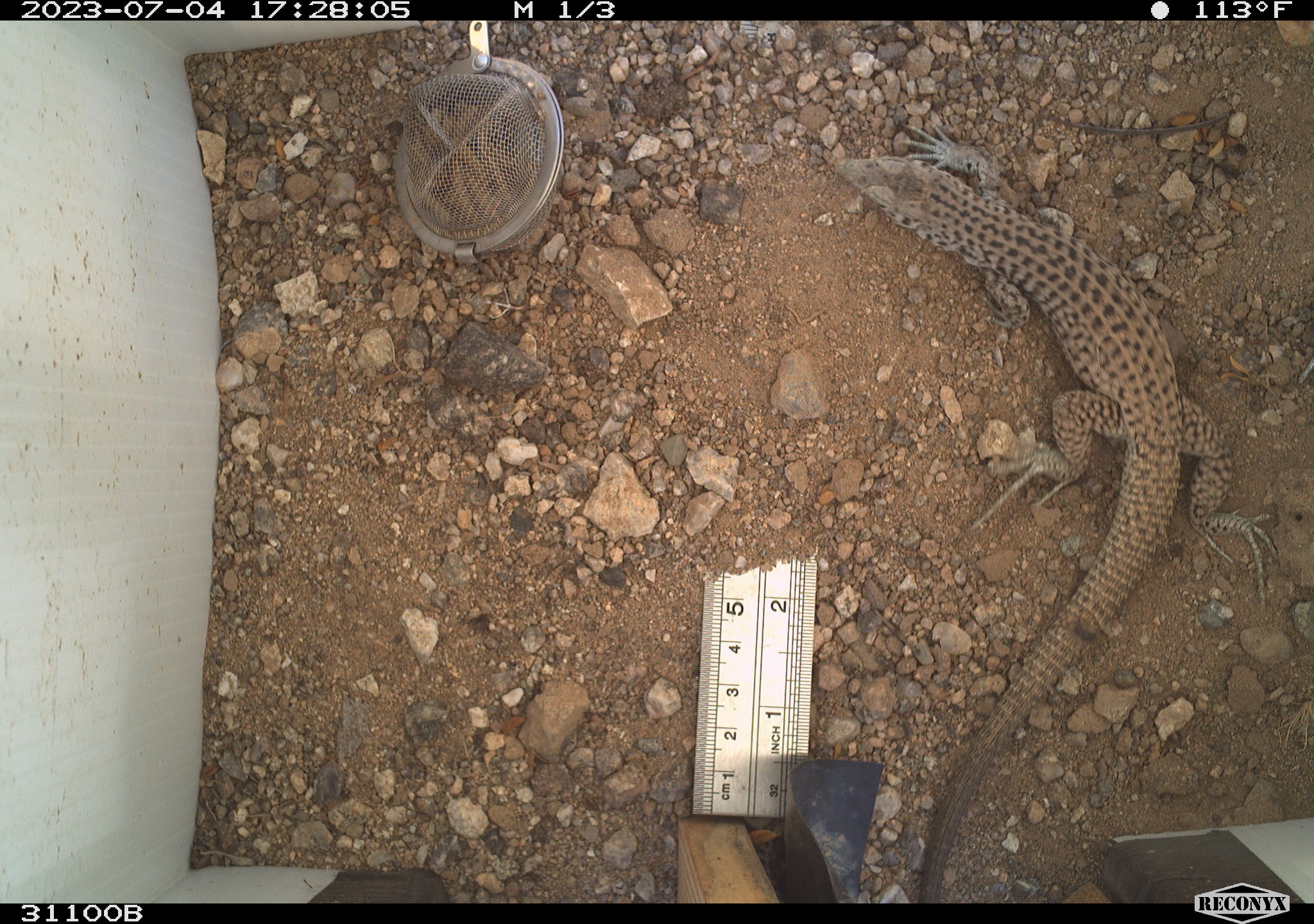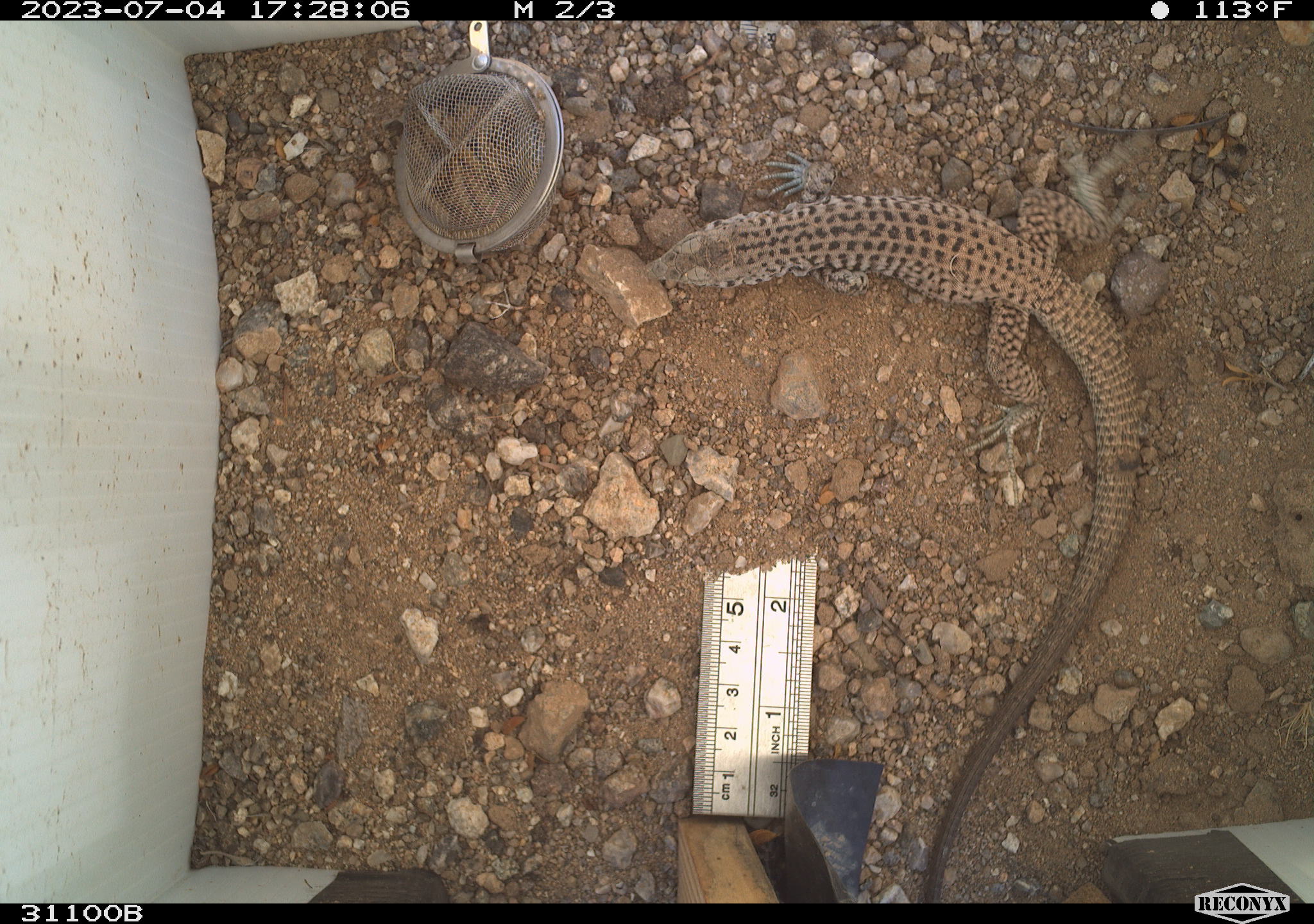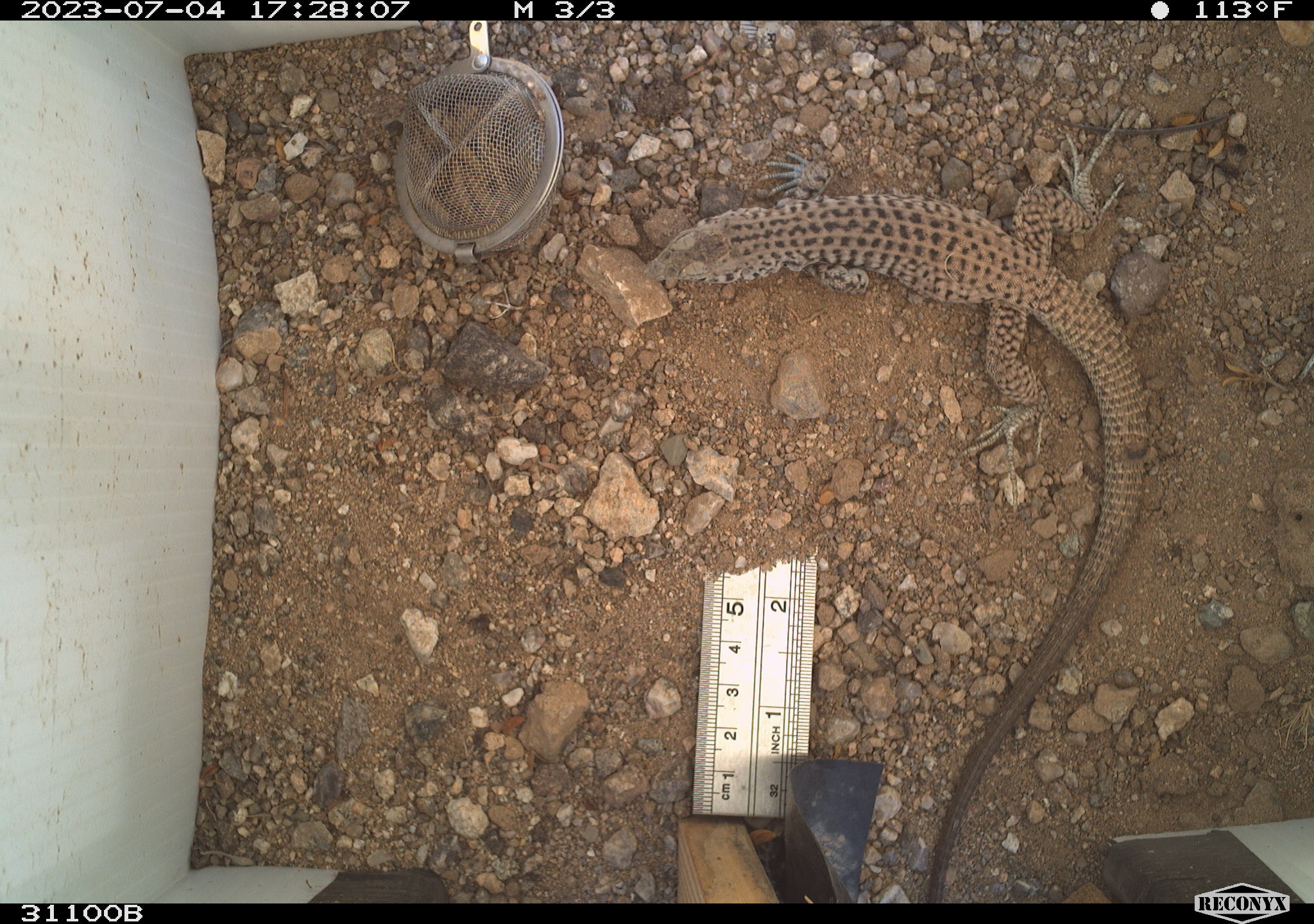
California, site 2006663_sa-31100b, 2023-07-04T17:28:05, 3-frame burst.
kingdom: Animalia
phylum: Chordata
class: Reptilia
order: Squamata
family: Teiidae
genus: Aspidoscelis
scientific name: Aspidoscelis tigris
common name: western whiptail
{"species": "western whiptail (Aspidoscelis tigris)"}